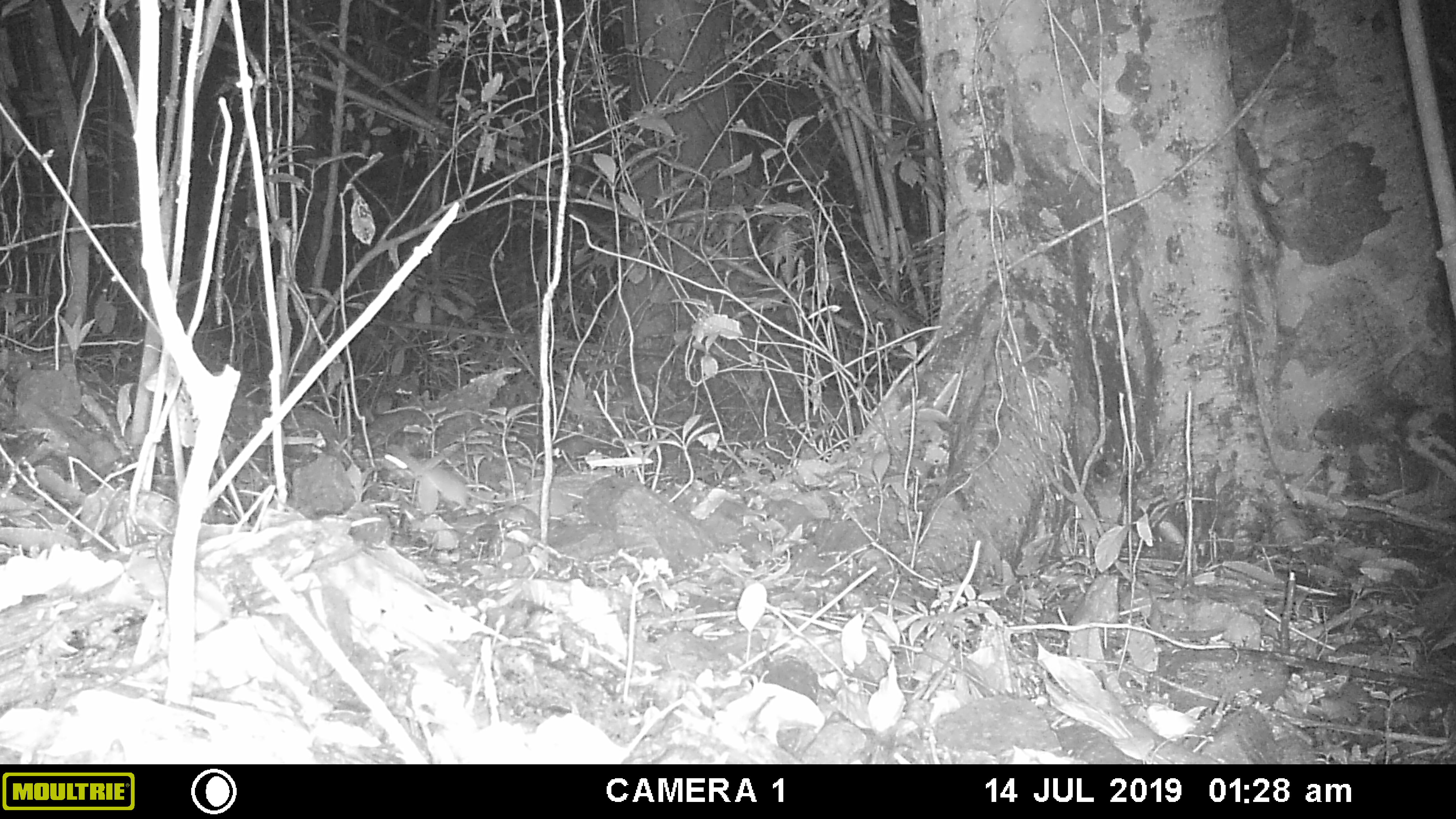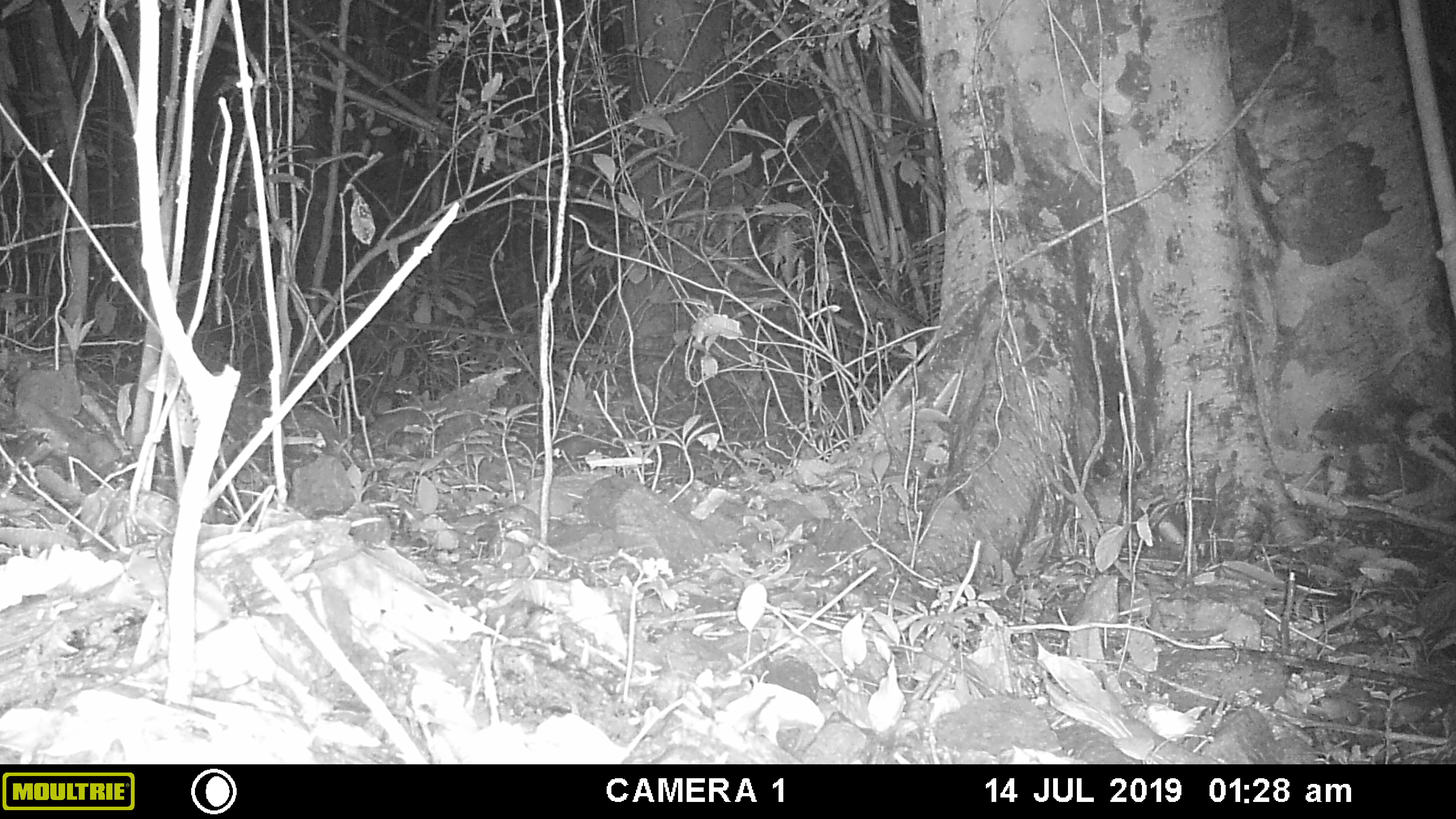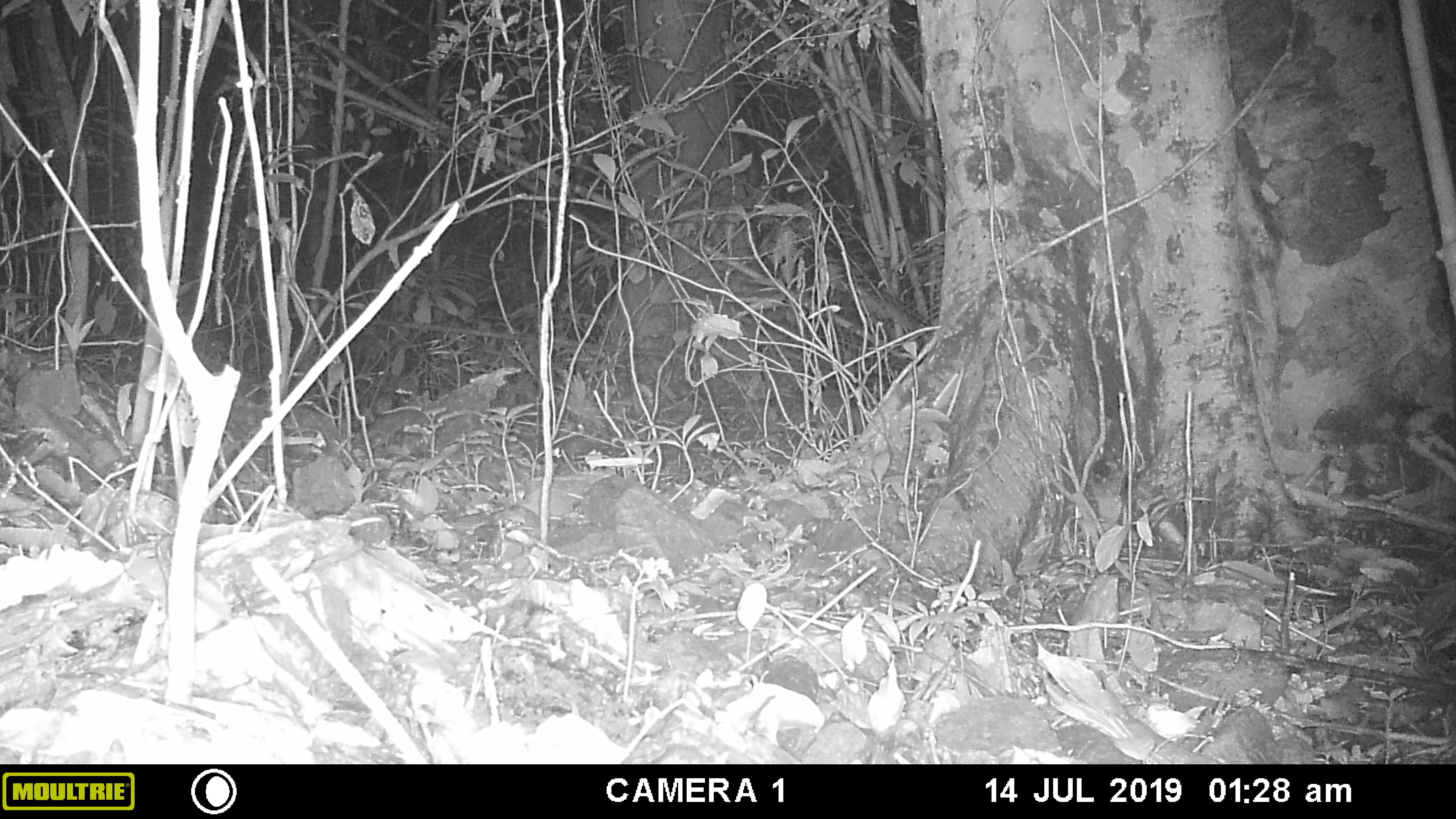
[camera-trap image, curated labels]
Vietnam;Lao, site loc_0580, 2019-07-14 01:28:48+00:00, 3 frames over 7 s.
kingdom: Animalia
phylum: Chordata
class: Mammalia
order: Rodentia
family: Muridae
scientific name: Muridae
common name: old-world mice and rats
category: unidentified murid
Unidentified murid (old-world mice and rats) (Muridae). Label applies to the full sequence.